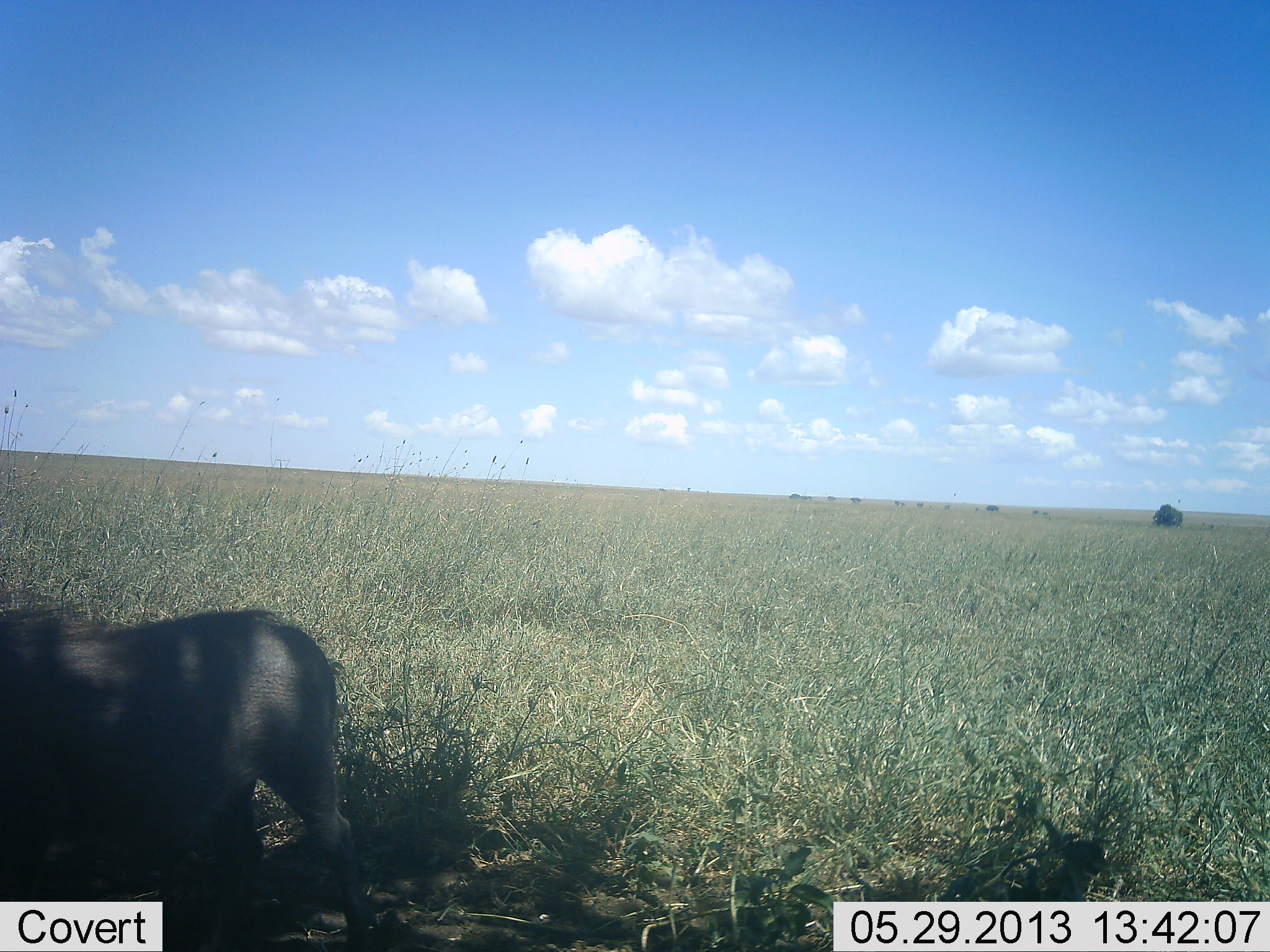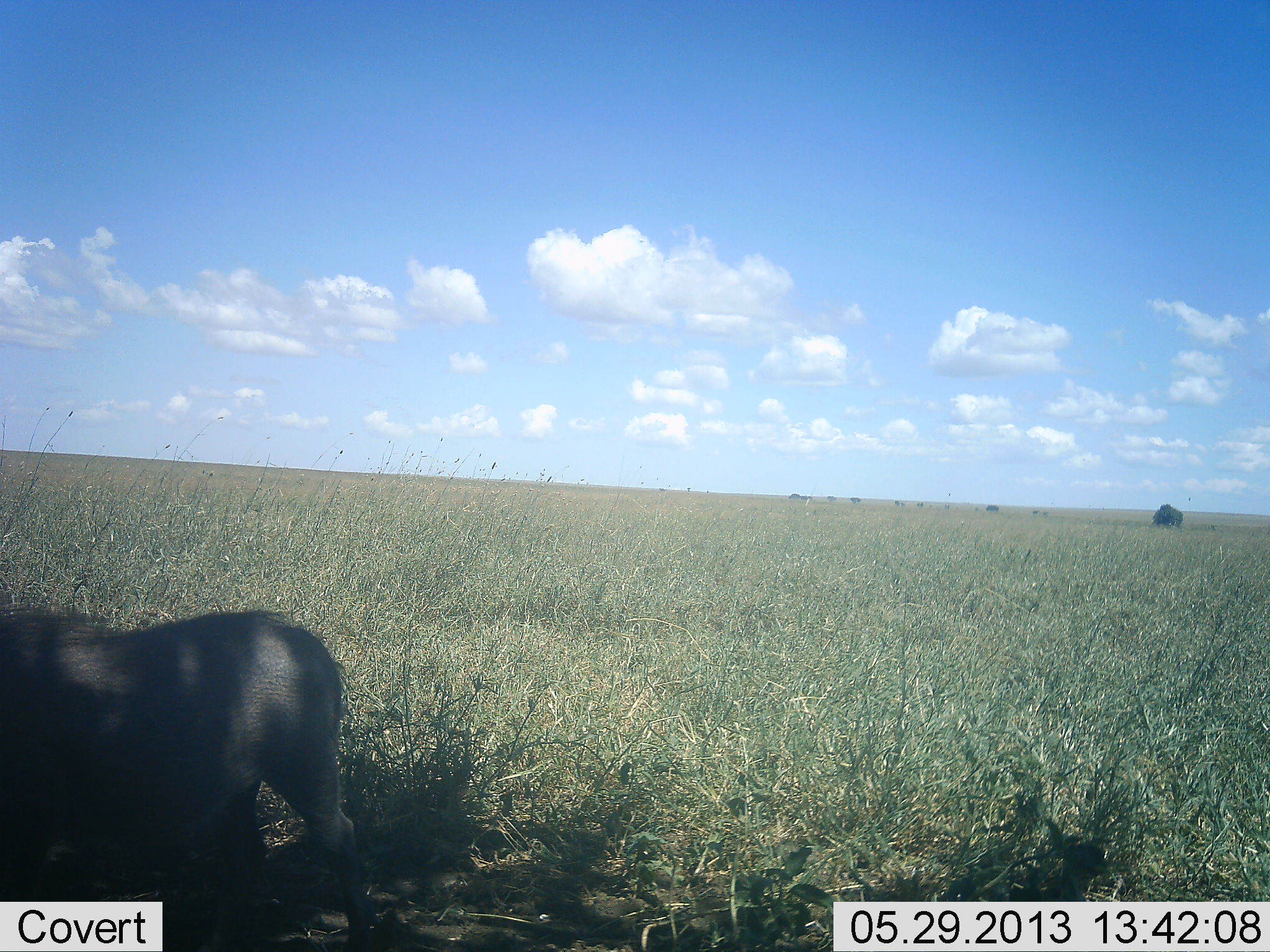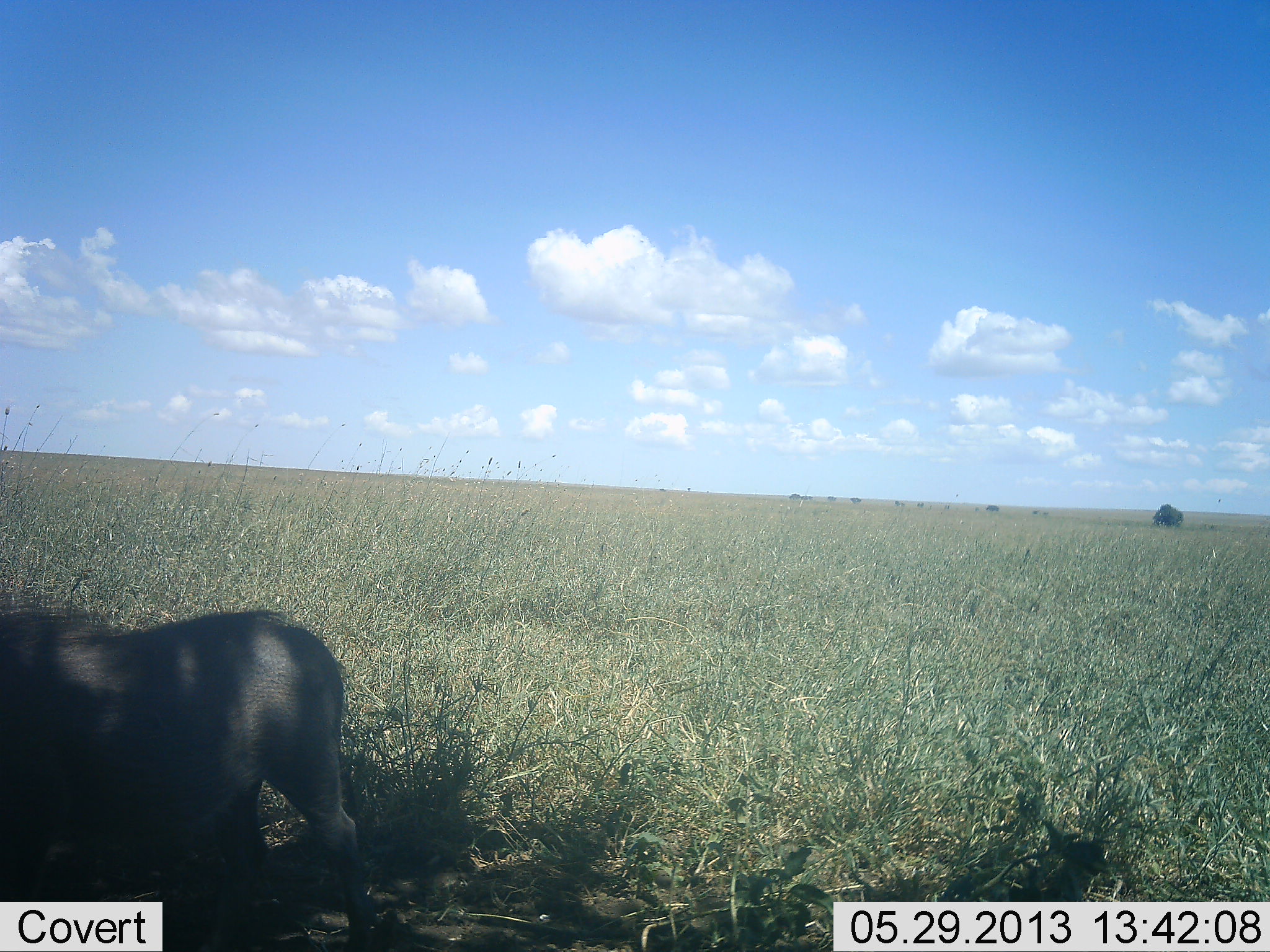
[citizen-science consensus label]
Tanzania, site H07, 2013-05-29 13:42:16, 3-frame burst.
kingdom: Animalia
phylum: Chordata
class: Mammalia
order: Artiodactyla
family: Suidae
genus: Phacochoerus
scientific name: Phacochoerus africanus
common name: warthog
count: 1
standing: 100%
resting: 0%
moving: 0%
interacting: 0%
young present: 0%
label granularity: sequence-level